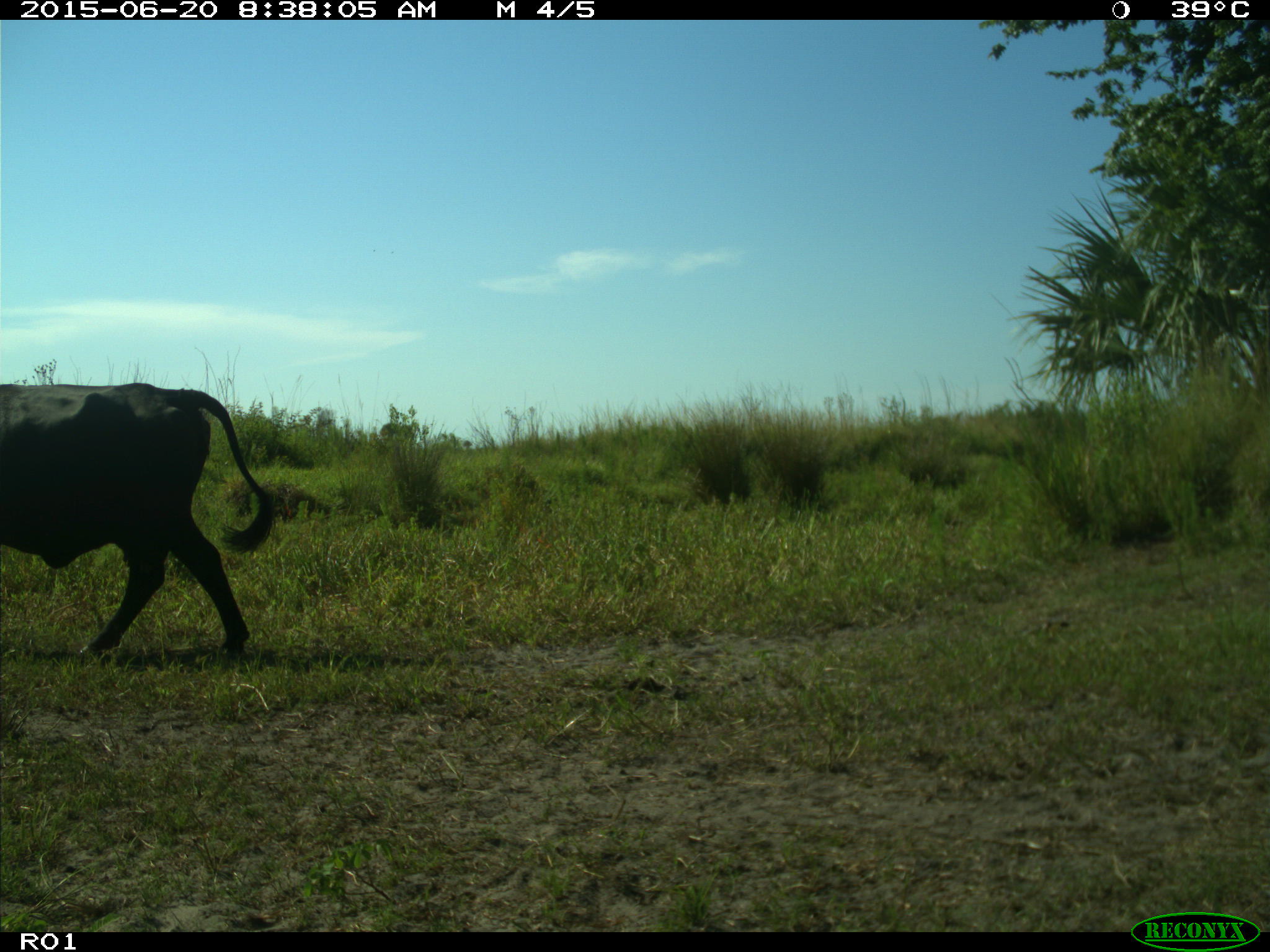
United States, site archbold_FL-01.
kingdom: Animalia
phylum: Chordata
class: Mammalia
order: Artiodactyla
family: Bovidae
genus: Bos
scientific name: Bos taurus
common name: domestic cow